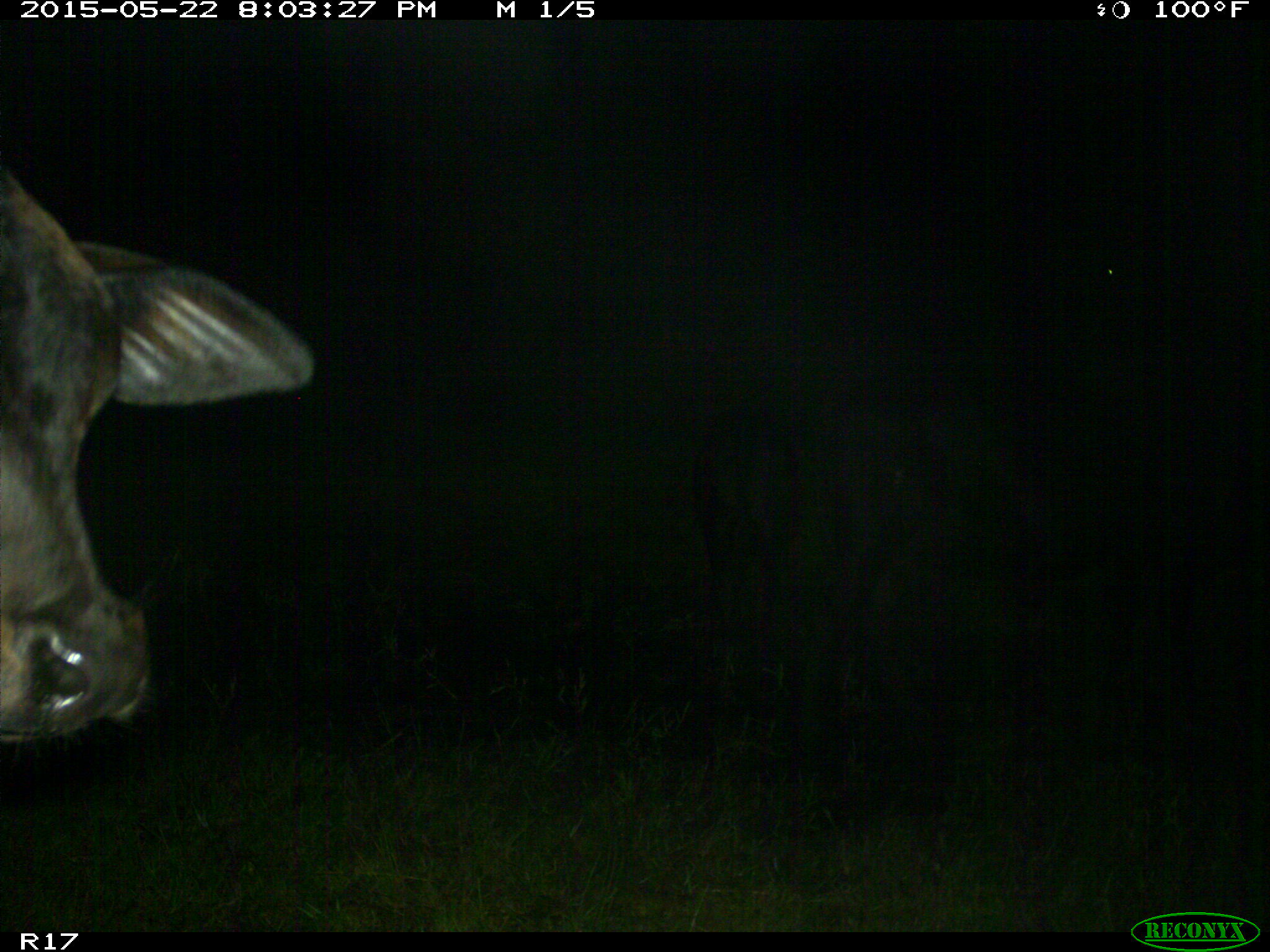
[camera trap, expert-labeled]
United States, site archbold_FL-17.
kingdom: Animalia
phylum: Chordata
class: Mammalia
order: Artiodactyla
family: Bovidae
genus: Bos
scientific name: Bos taurus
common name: domestic cow